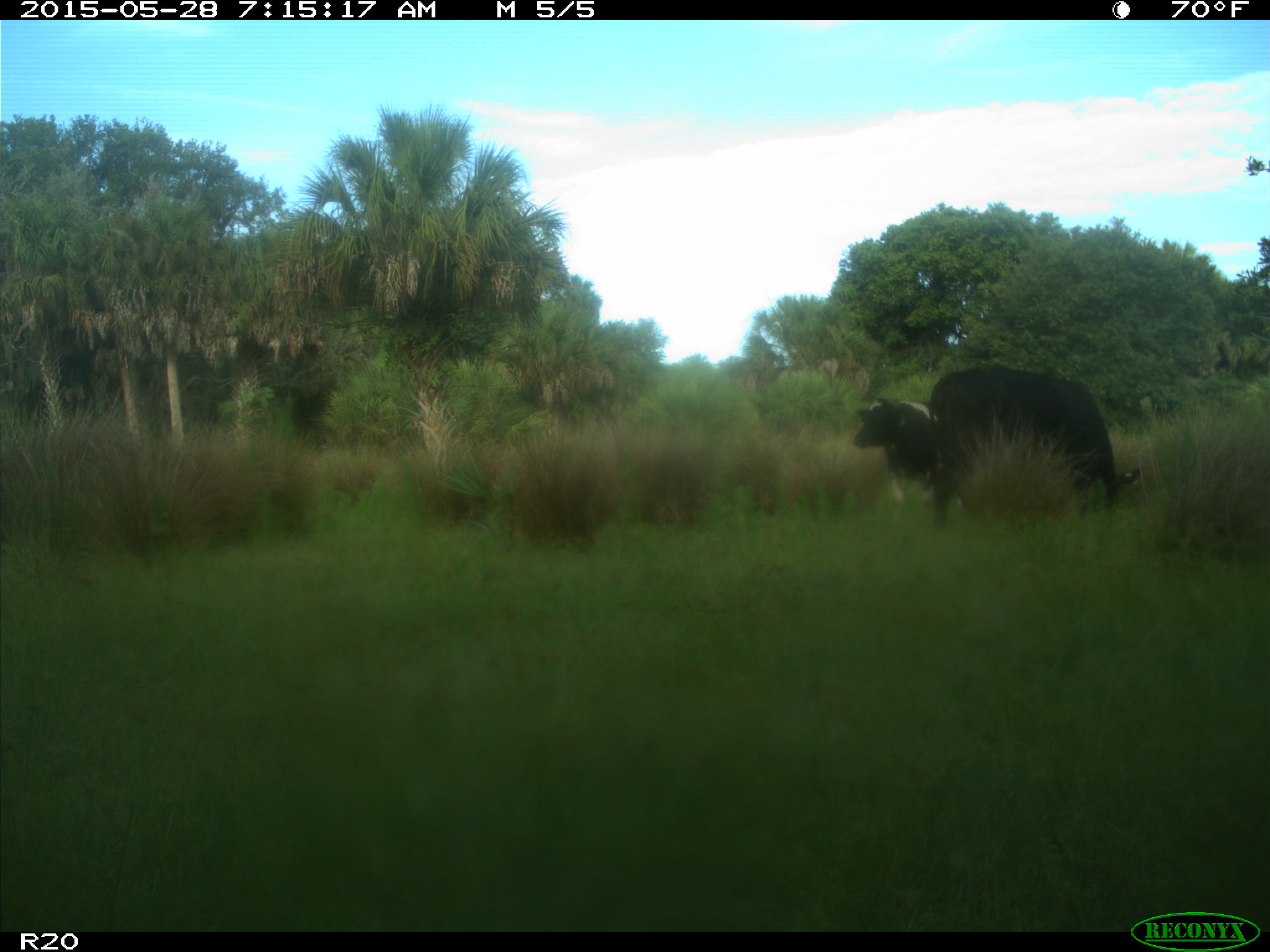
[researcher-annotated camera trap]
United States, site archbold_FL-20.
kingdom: Animalia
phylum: Chordata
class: Mammalia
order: Artiodactyla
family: Bovidae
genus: Bos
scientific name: Bos taurus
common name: domestic cow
Bos taurus (domestic cow).